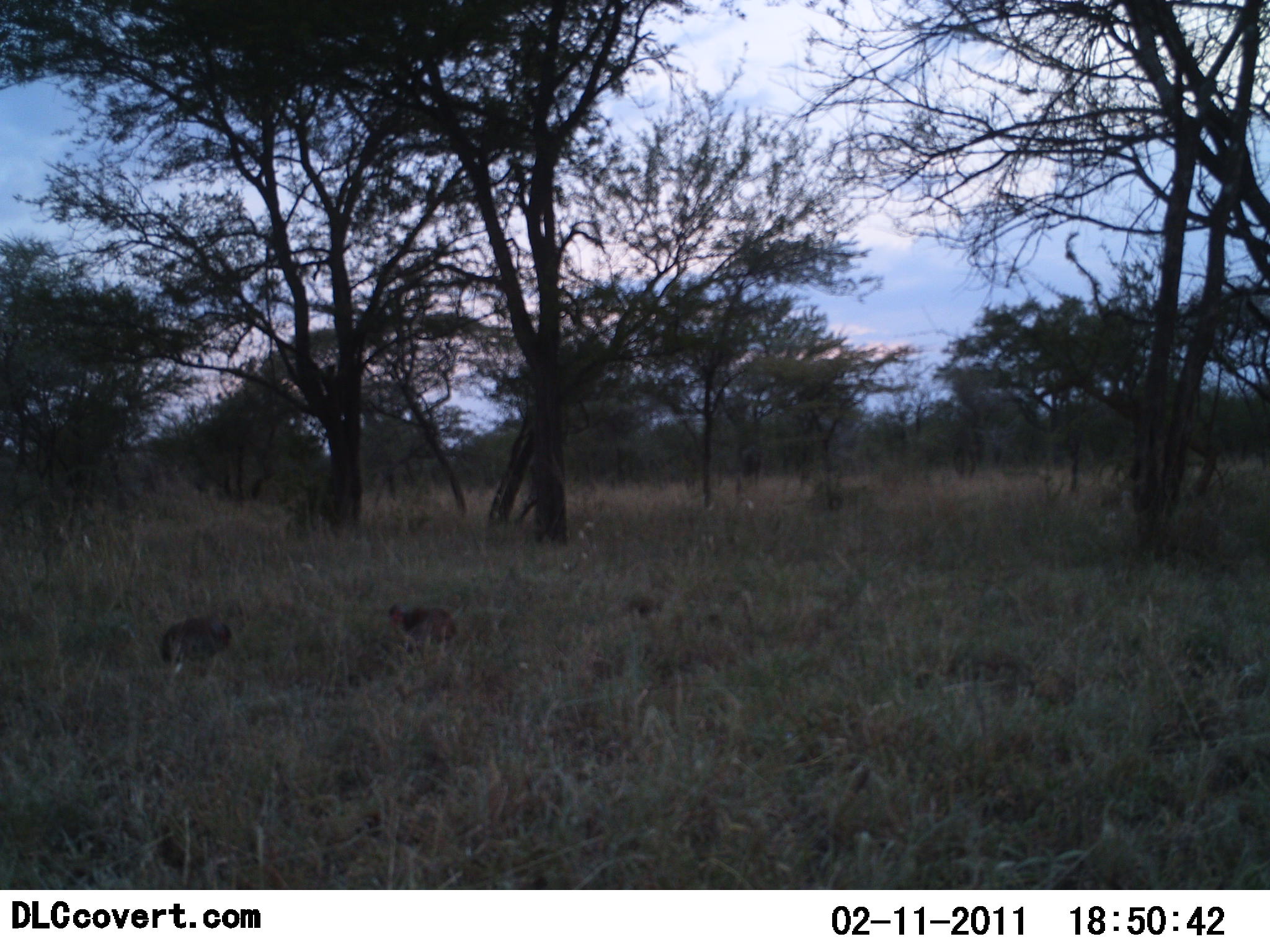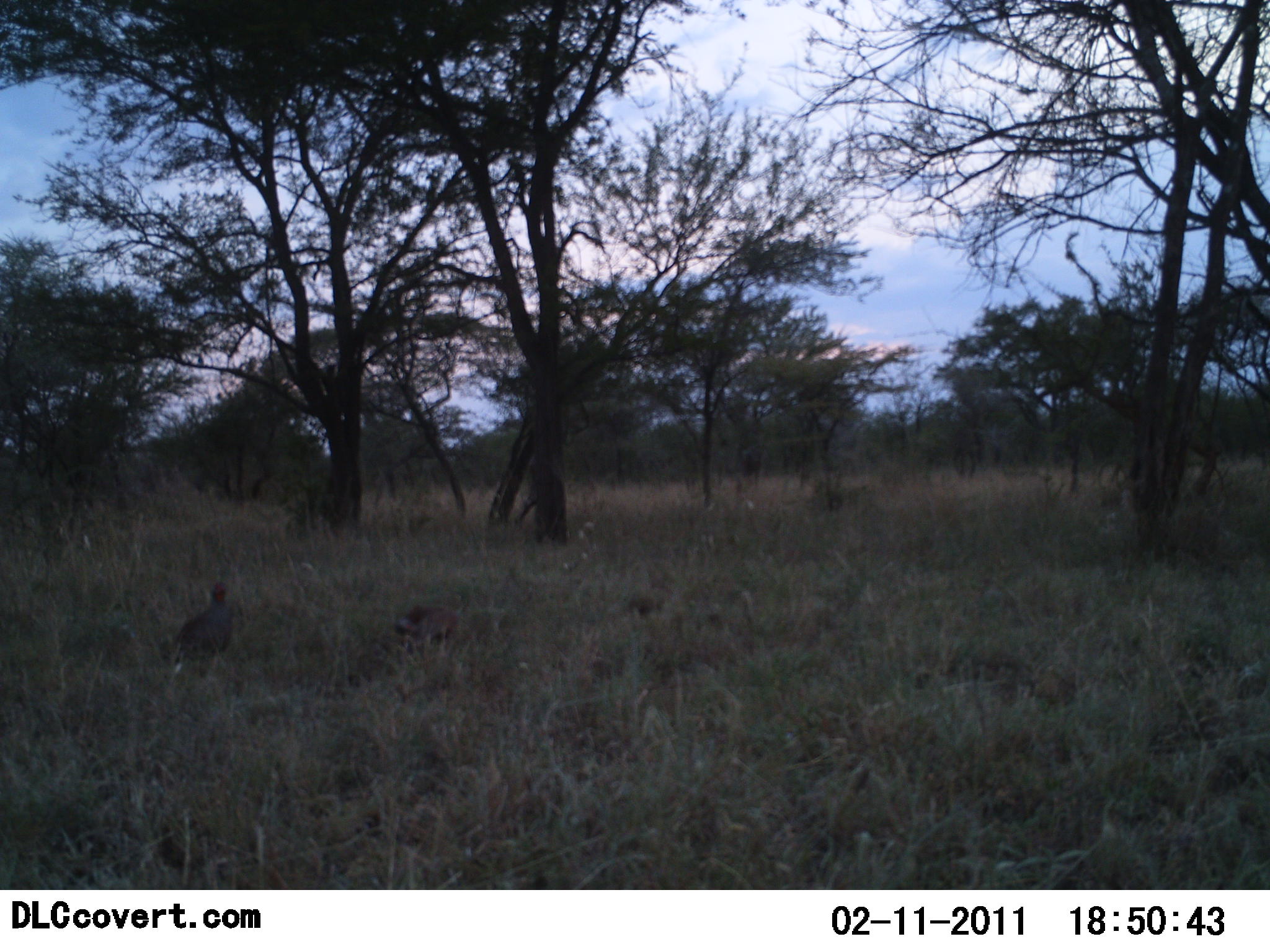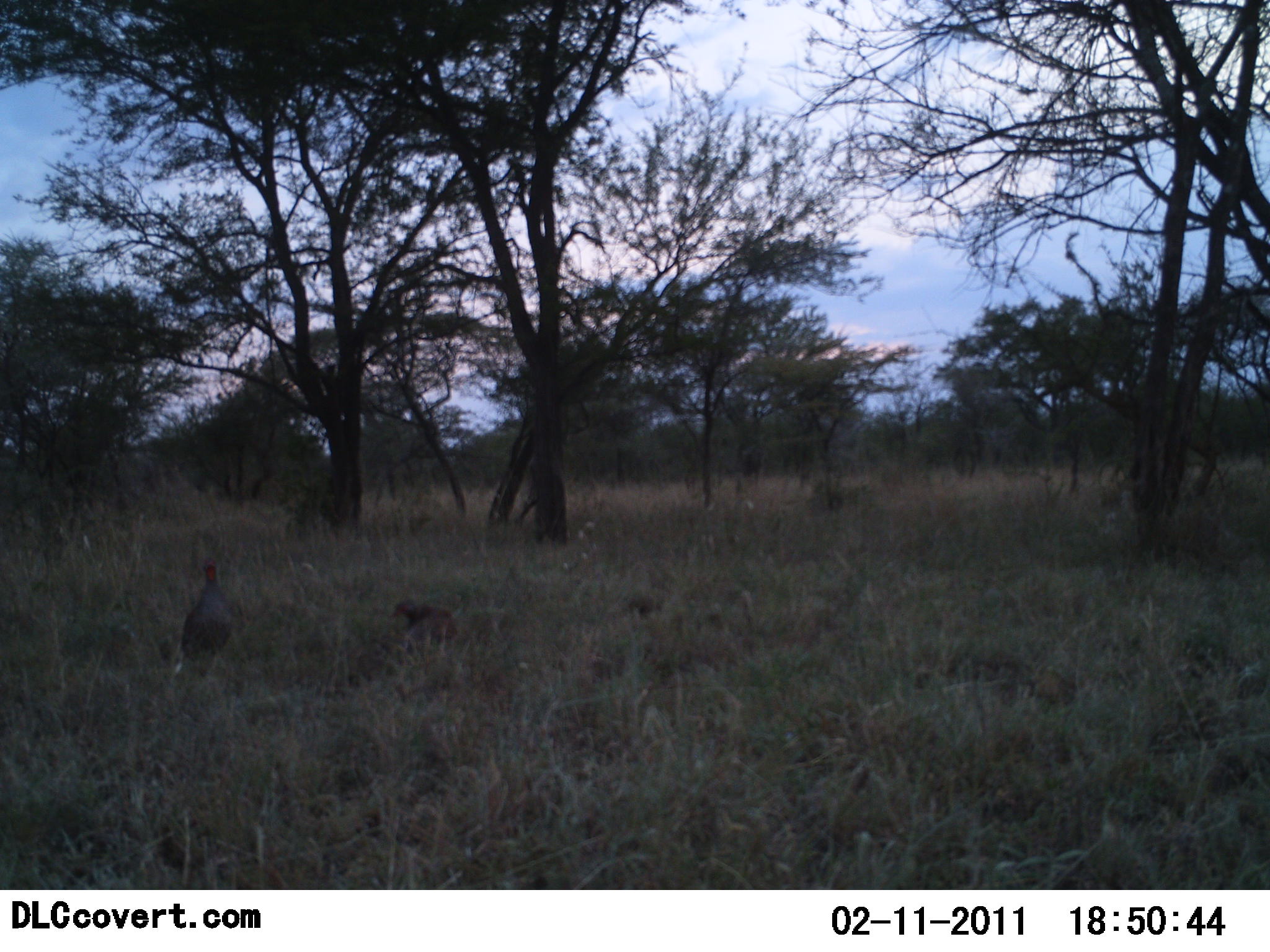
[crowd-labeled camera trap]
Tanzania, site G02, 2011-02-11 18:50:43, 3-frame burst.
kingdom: Animalia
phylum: Chordata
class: Aves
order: Galliformes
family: Numididae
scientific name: Numididae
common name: guinea fowl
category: guineafowl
Guineafowl (guinea fowl) (Numididae), count 2. Behavior (volunteer vote fractions): standing 30%, resting 0%, moving 10%, interacting 0%. Young present (vote fraction): 0%. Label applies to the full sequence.